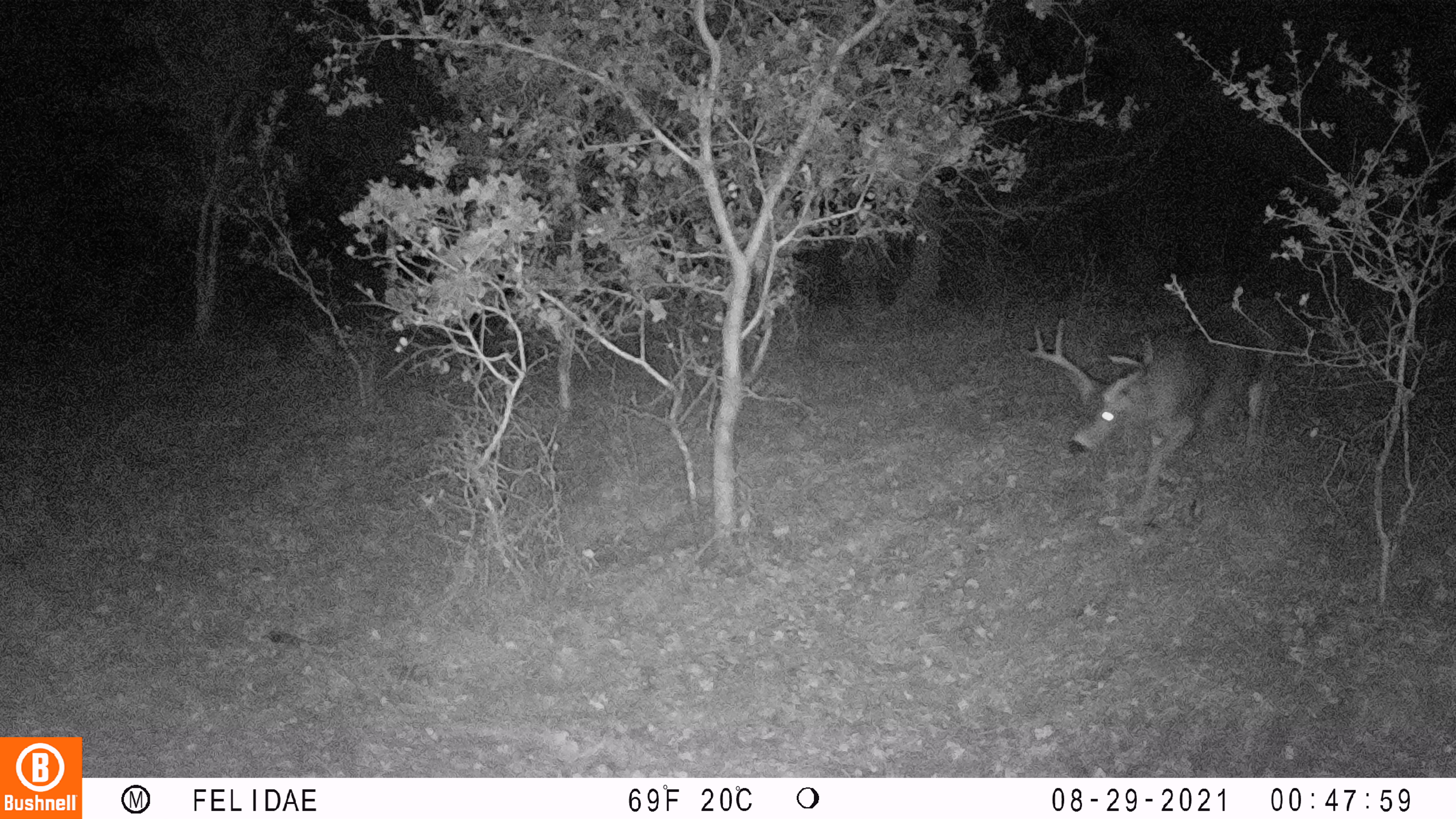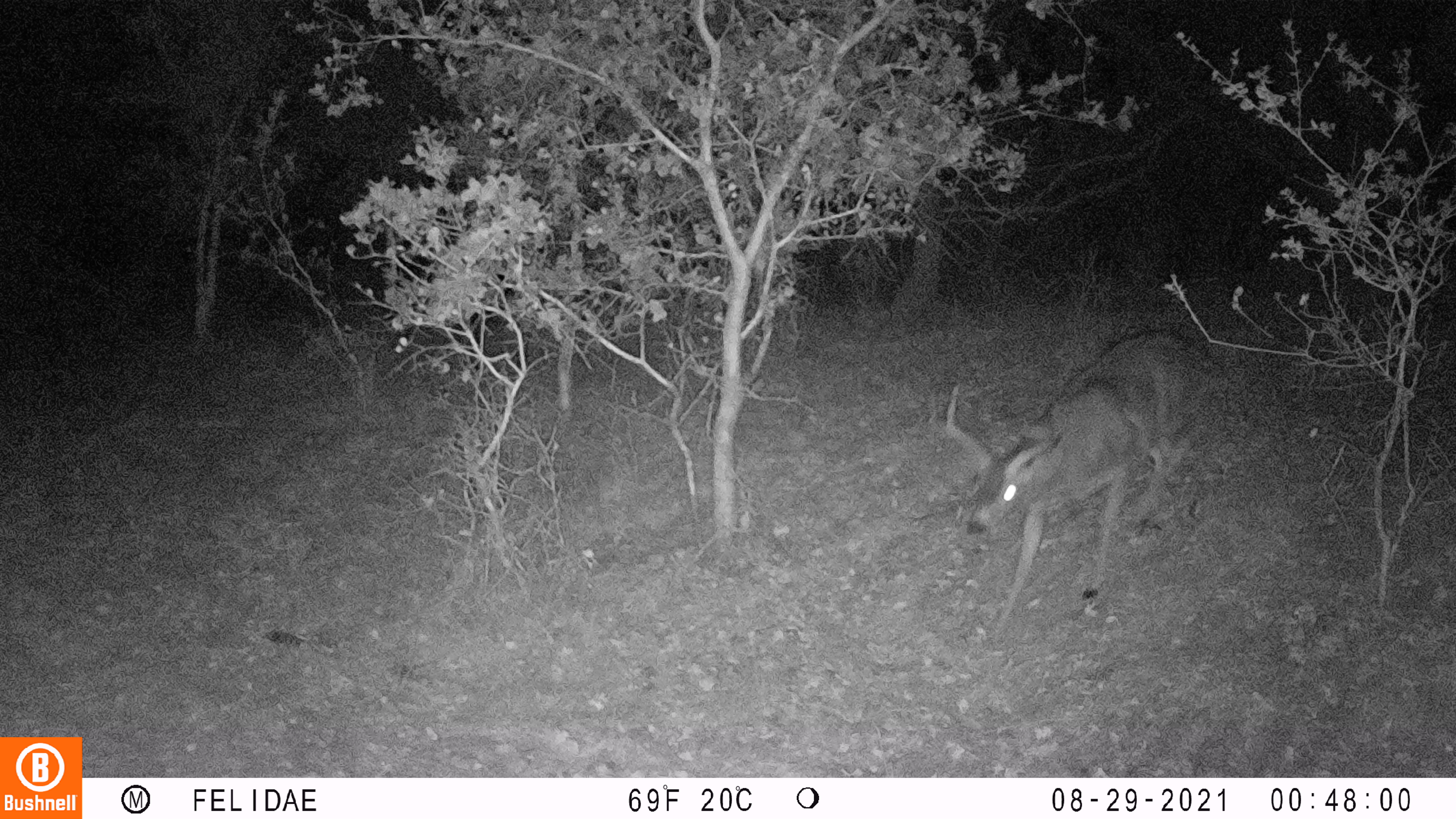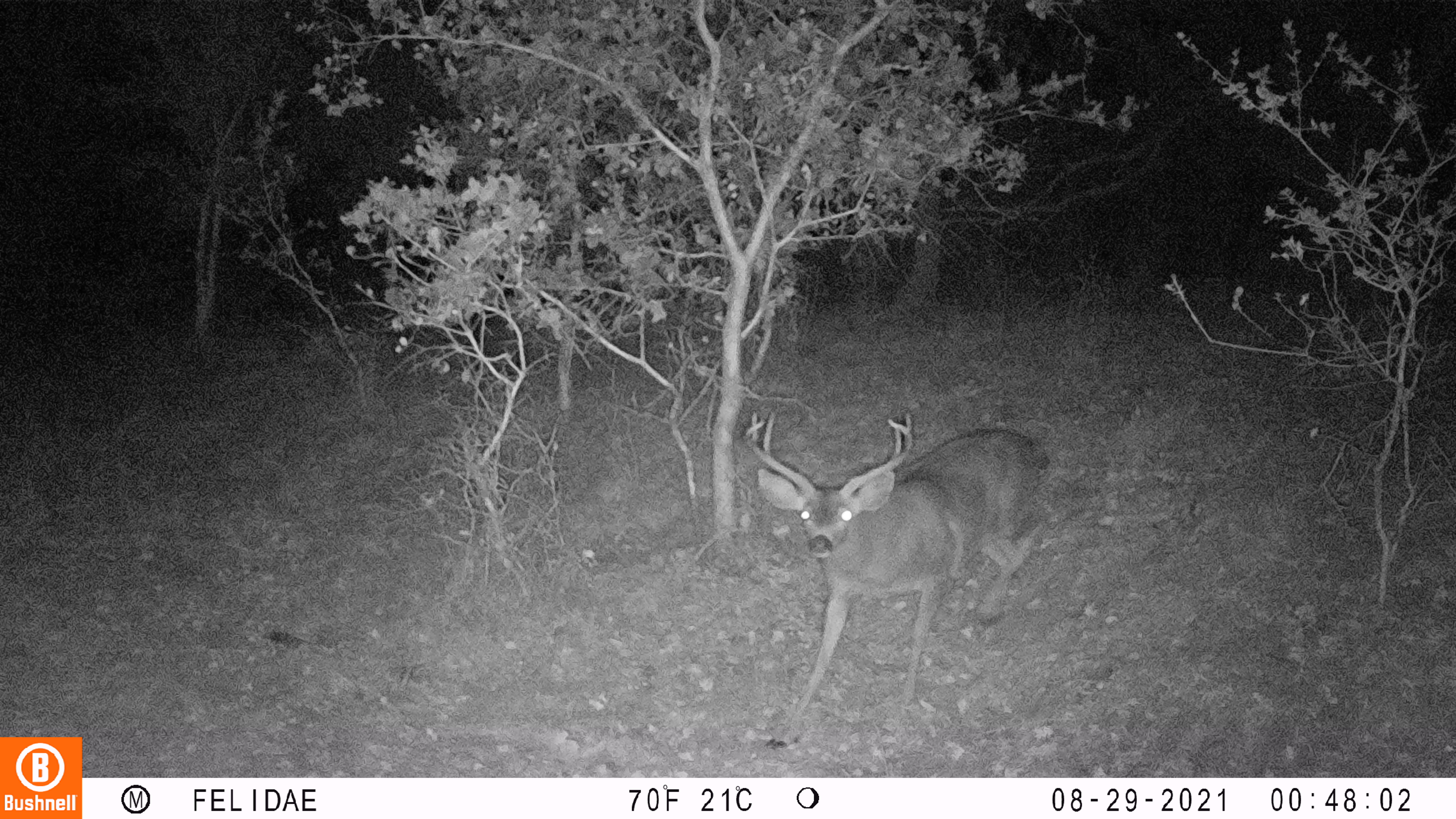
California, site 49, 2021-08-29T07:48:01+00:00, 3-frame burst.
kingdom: Animalia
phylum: Chordata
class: Mammalia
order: Artiodactyla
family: Cervidae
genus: Odocoileus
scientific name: Odocoileus hemionus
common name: mule deer